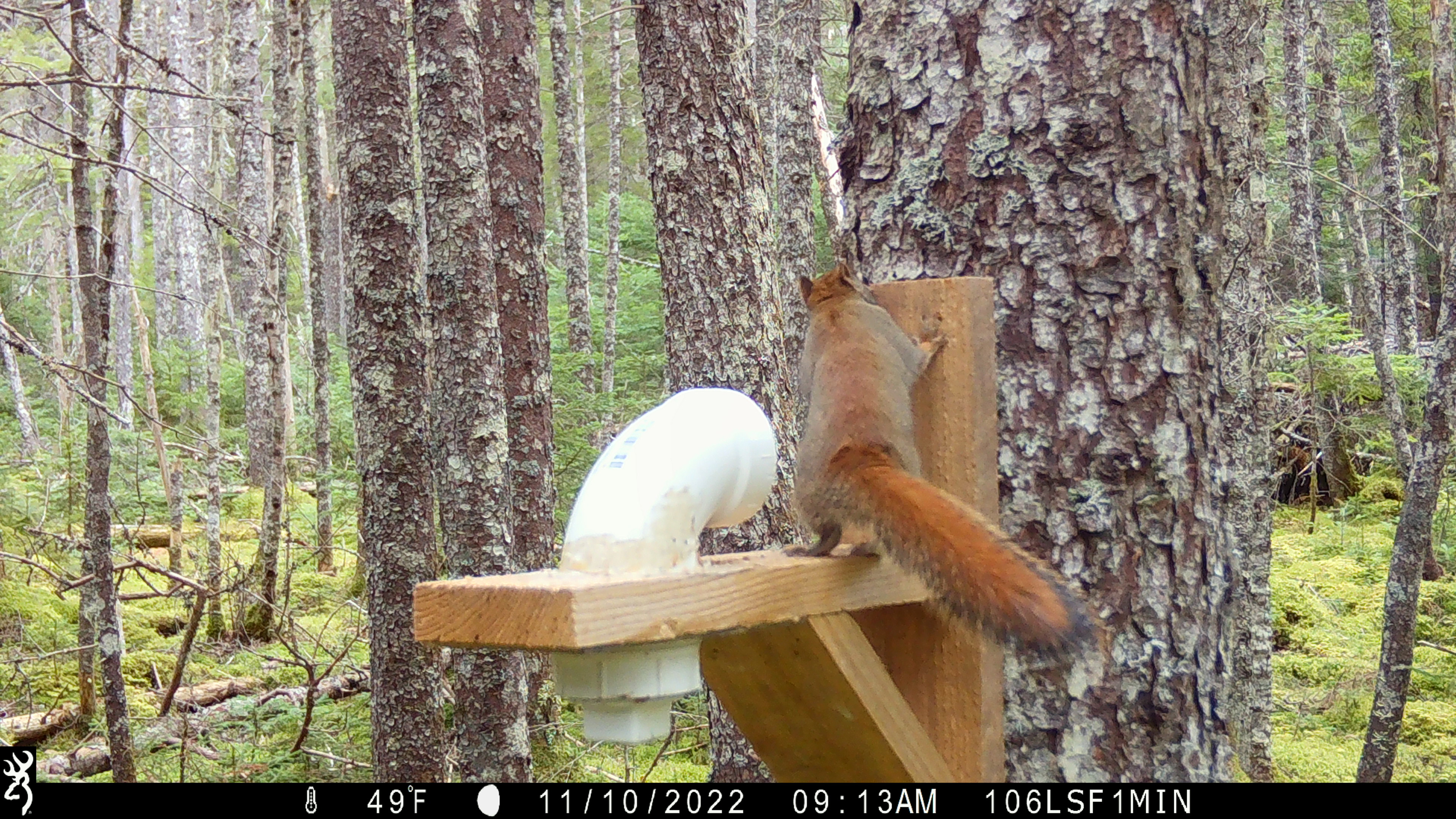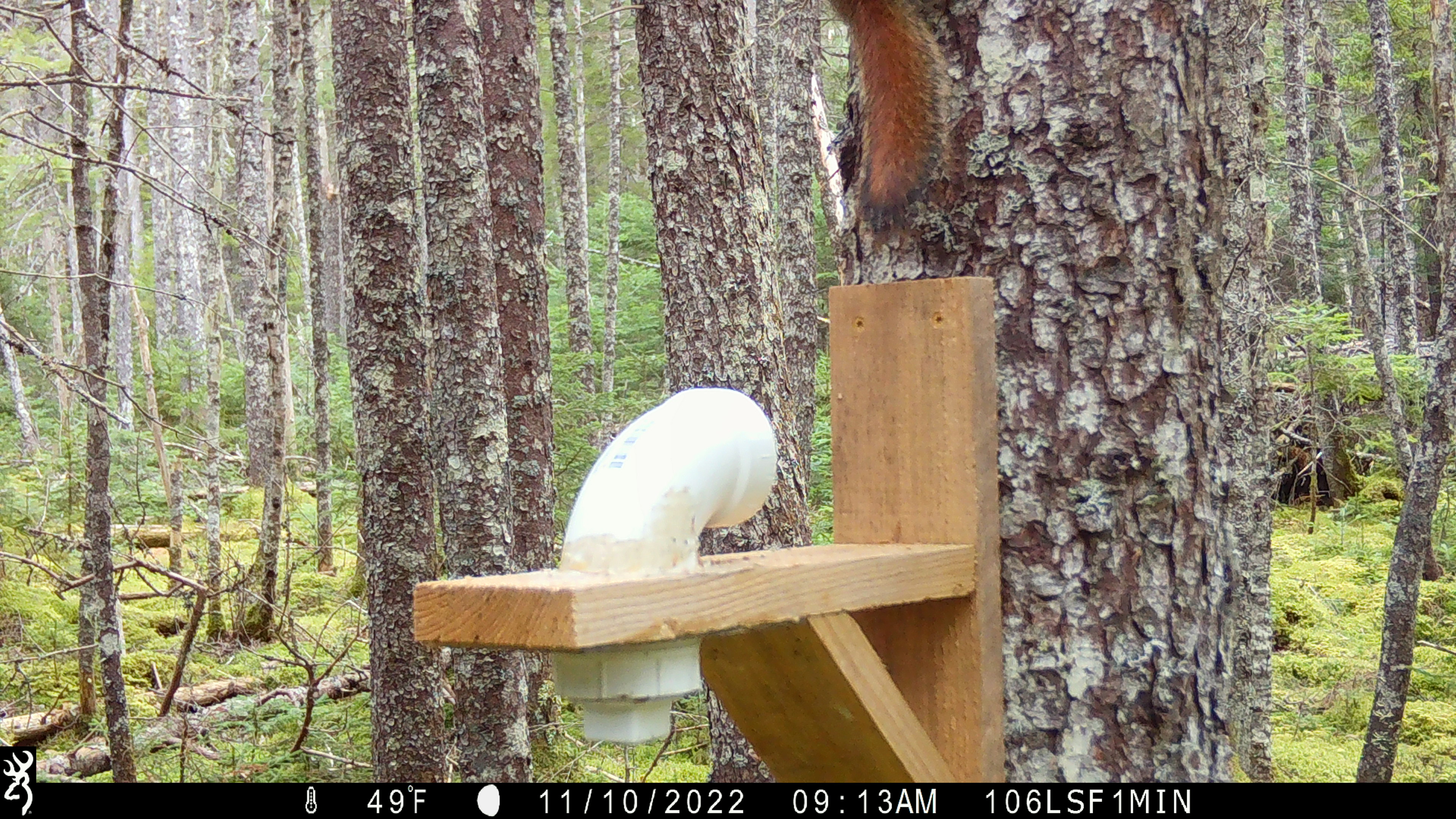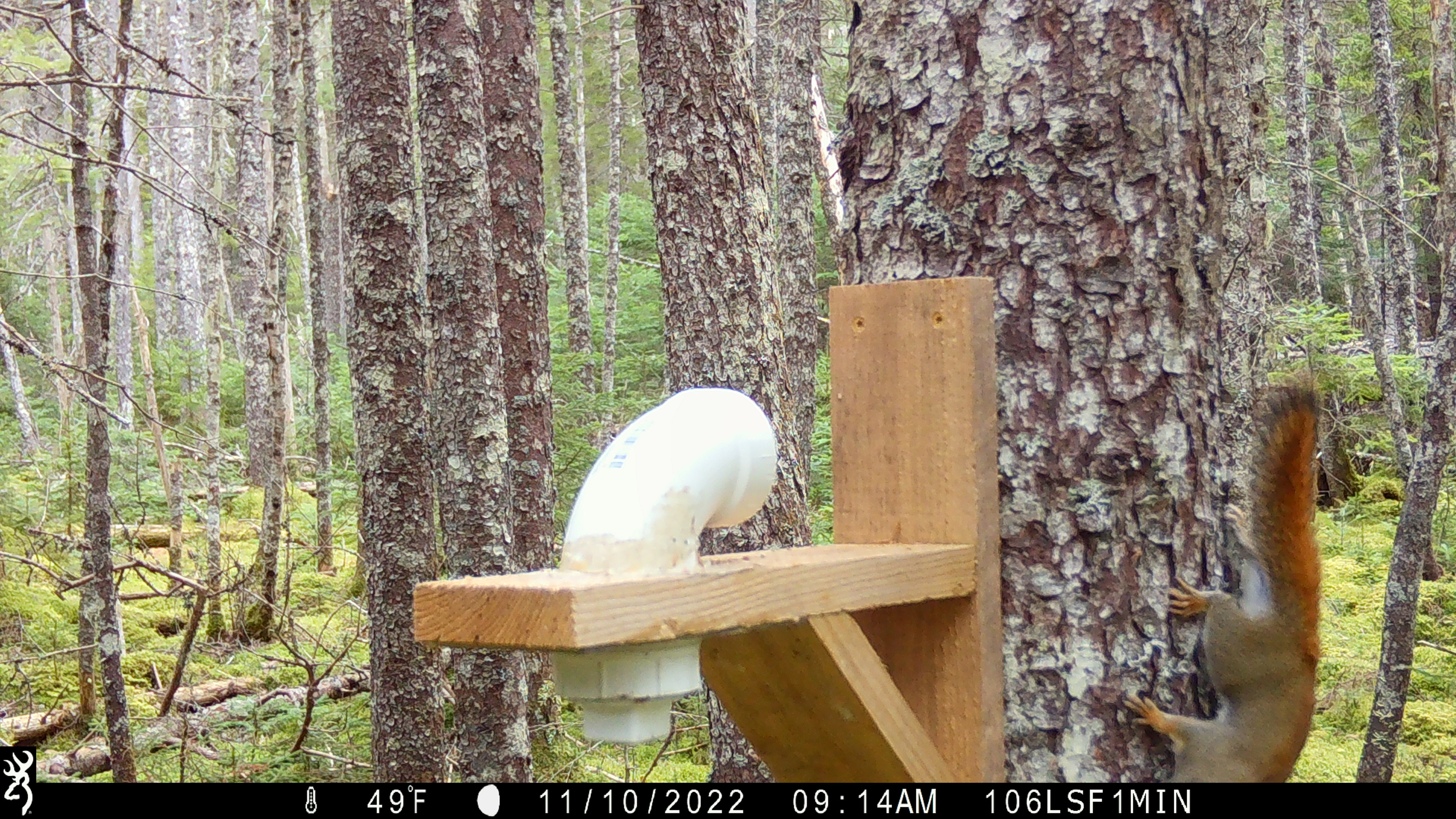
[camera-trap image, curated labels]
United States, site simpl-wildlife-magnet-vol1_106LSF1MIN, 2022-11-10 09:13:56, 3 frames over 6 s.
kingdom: Animalia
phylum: Chordata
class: Mammalia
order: Rodentia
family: Sciuridae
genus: Tamiasciurus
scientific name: Tamiasciurus hudsonicus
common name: red squirrel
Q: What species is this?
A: Red squirrel (Tamiasciurus hudsonicus).